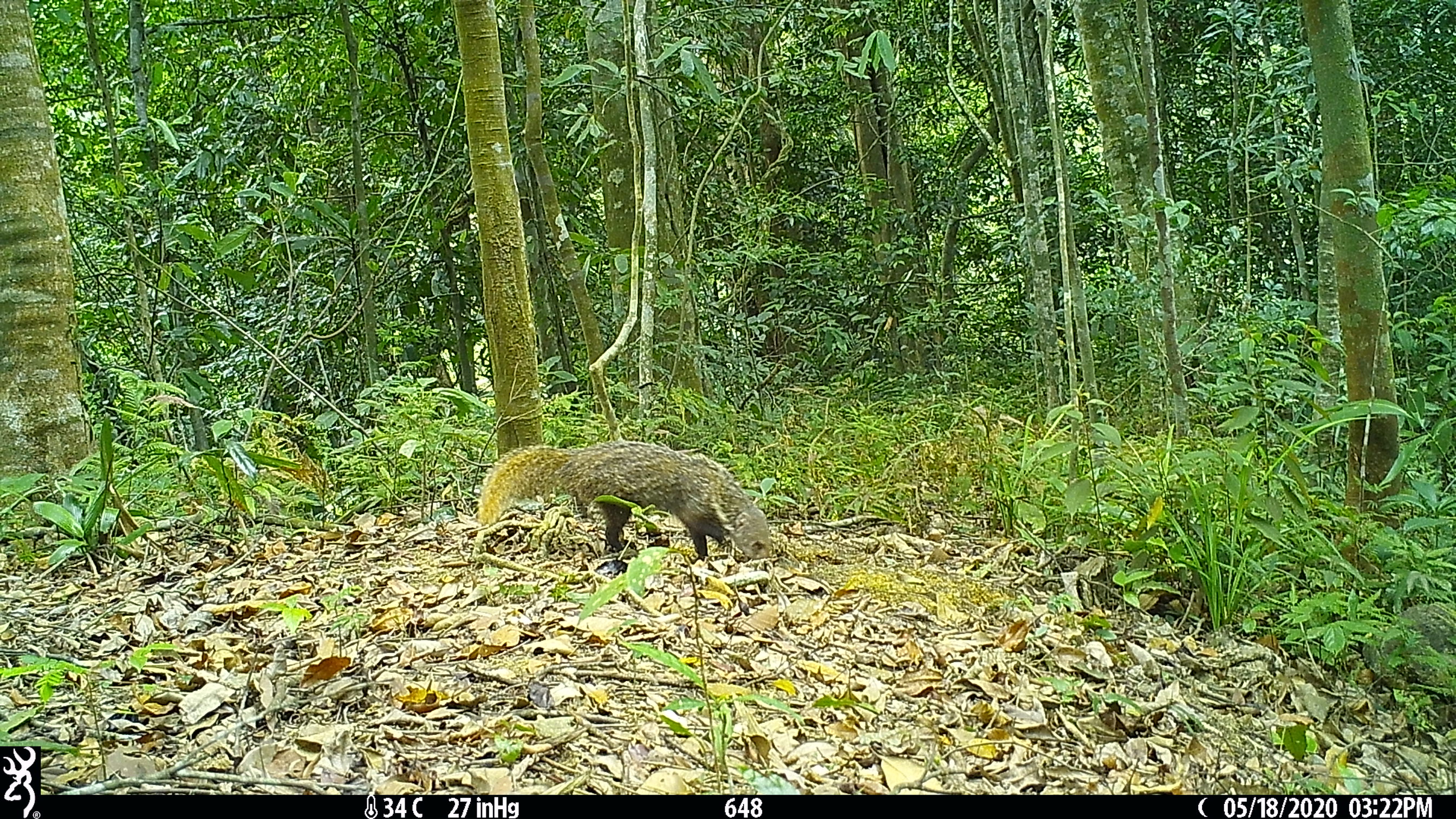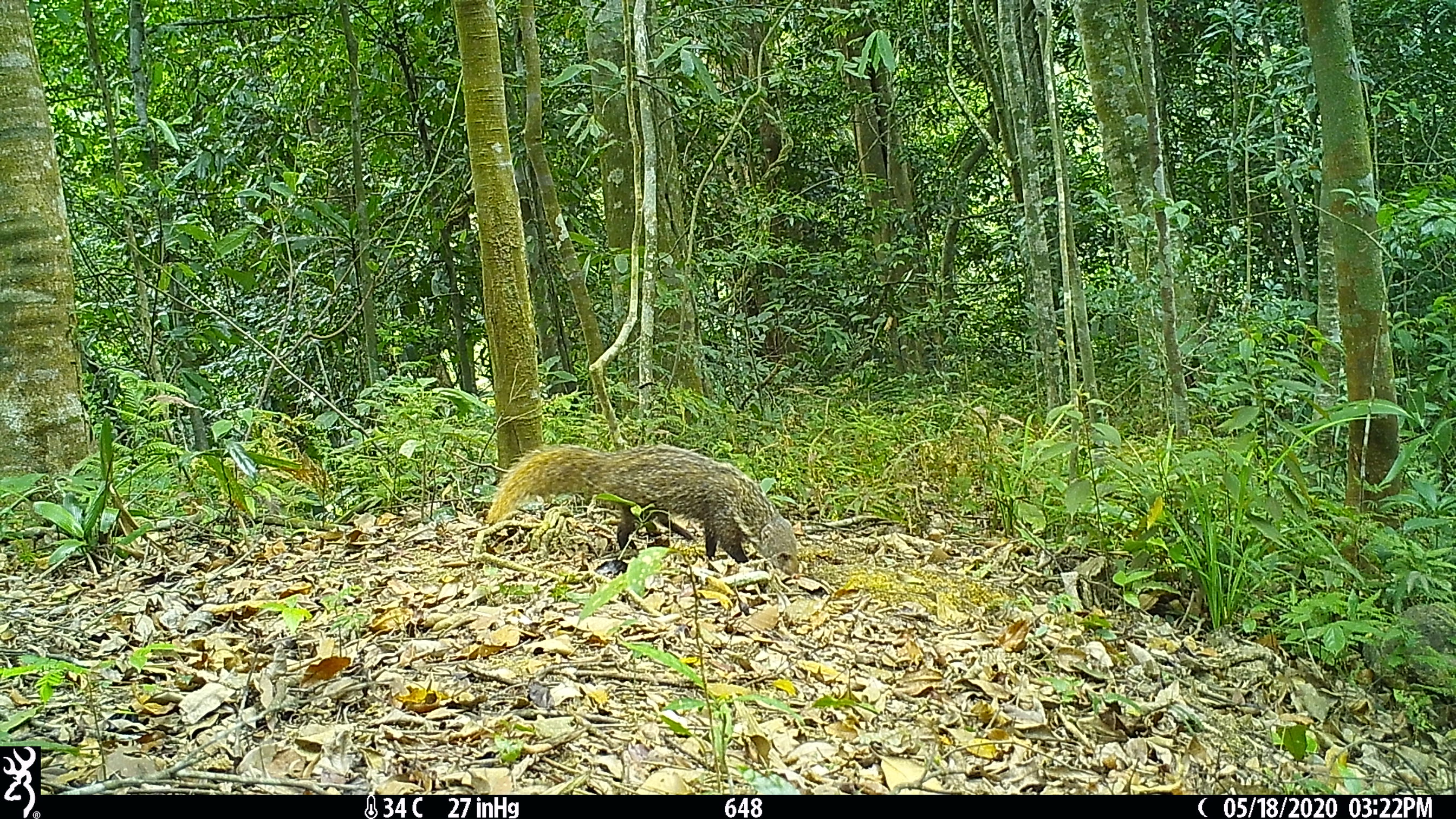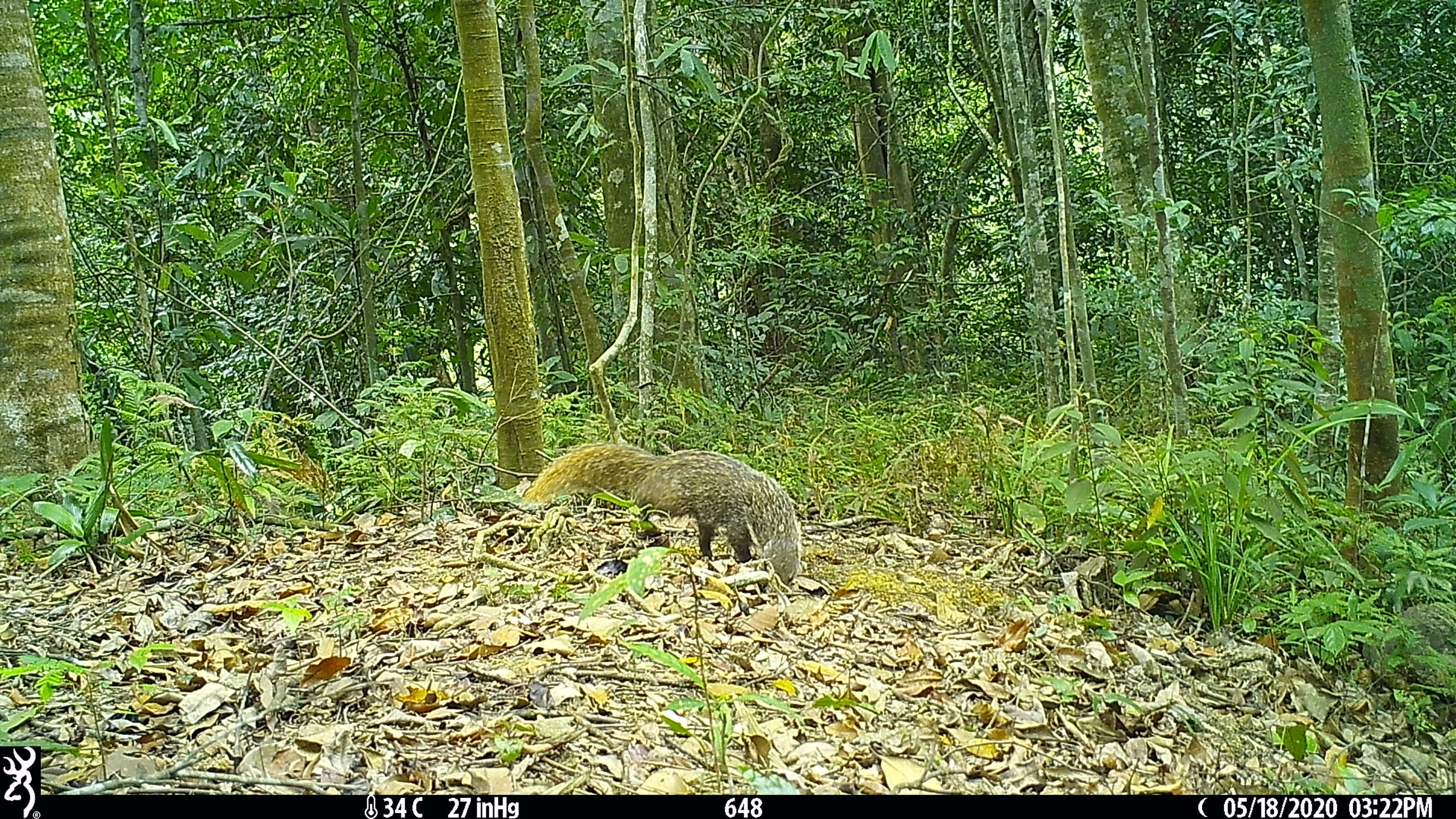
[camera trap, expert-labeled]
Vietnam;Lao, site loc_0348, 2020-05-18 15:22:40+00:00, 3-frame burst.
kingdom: Animalia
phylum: Chordata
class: Mammalia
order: Carnivora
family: Herpestidae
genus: Urva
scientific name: Urva urva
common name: crab-eating mongoose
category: crab eating mongoose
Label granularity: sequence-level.